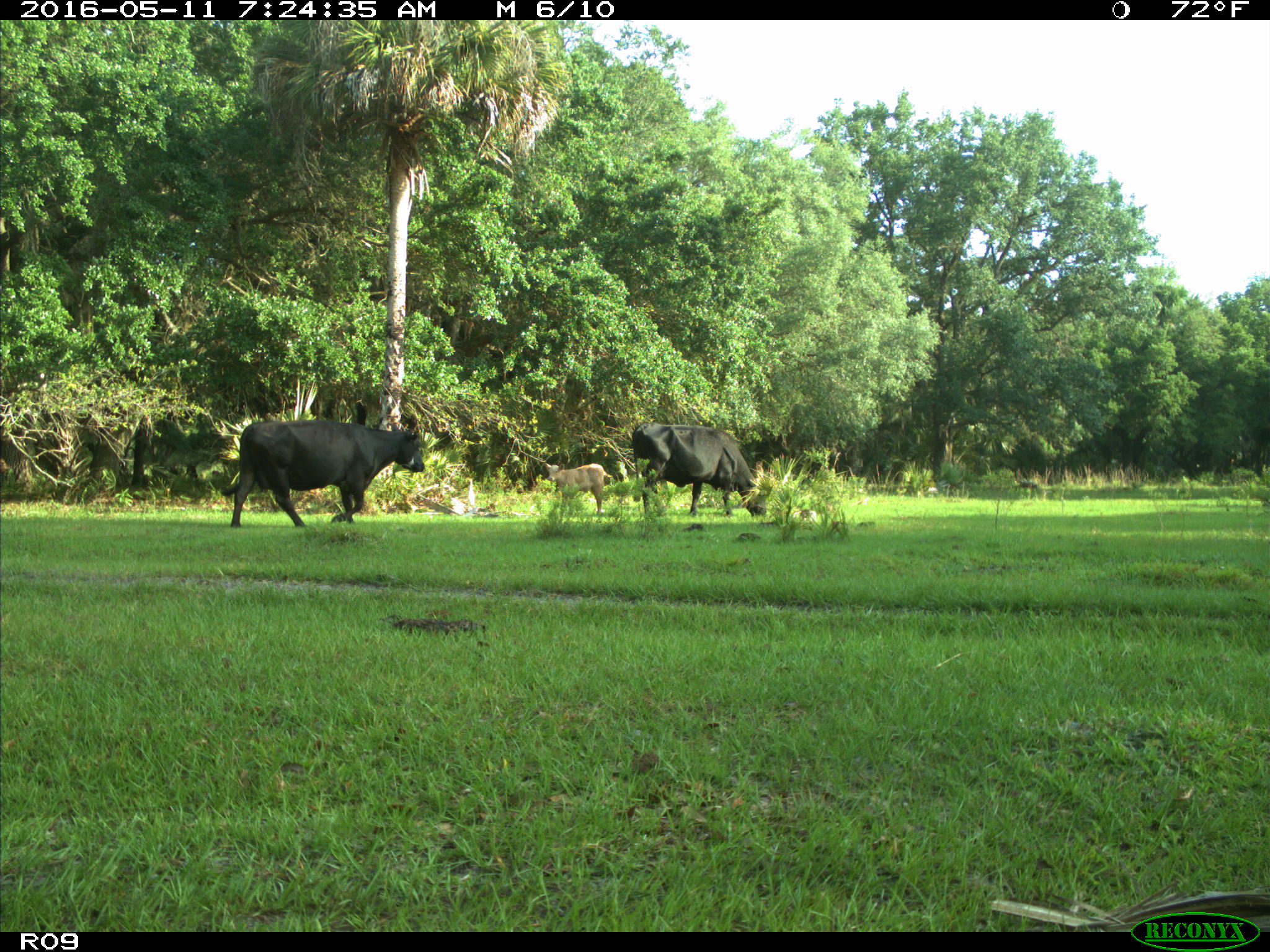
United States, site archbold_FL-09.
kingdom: Animalia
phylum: Chordata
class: Mammalia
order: Artiodactyla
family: Bovidae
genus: Bos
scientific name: Bos taurus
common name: domestic cow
Bos taurus (domestic cow).